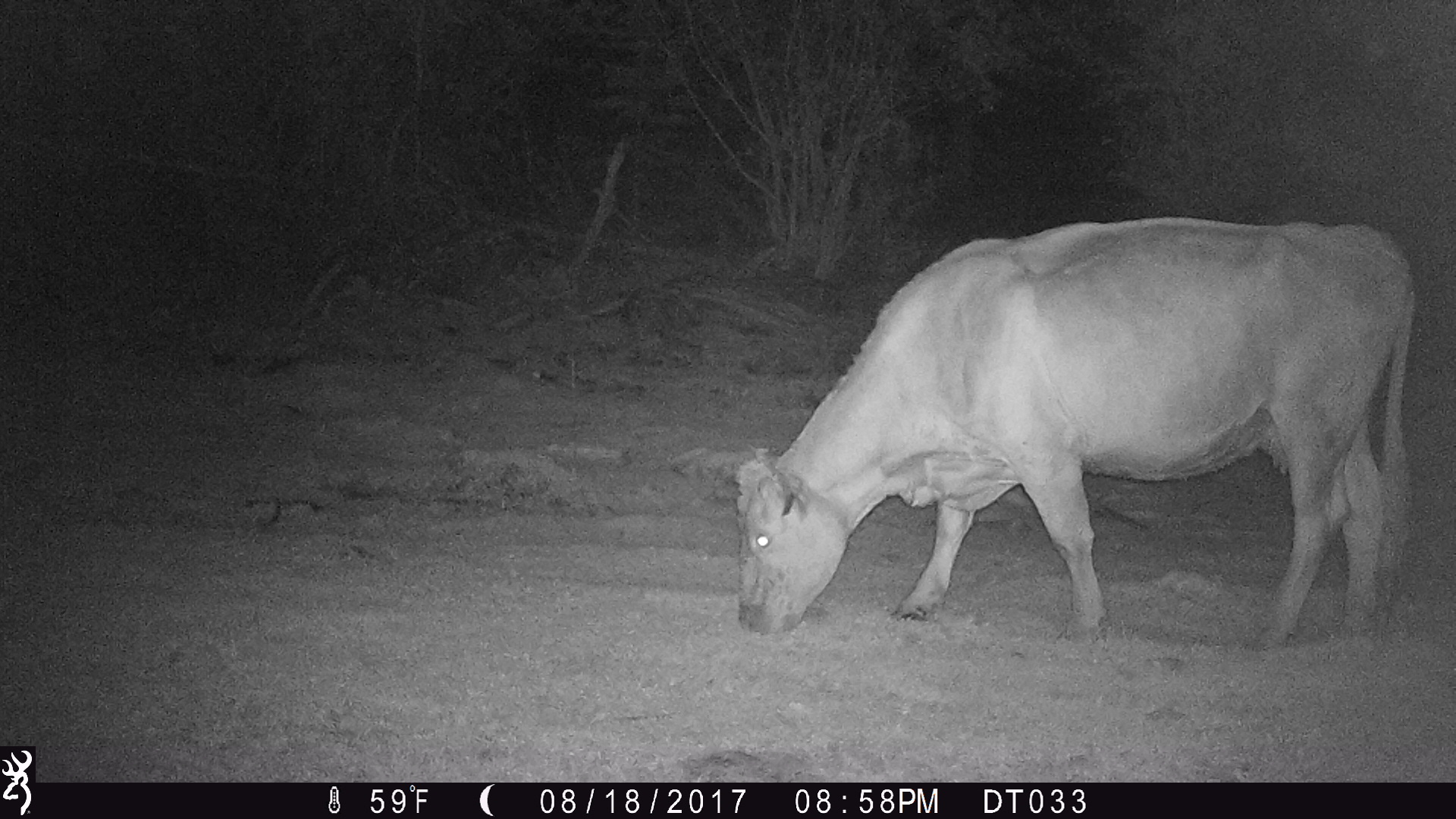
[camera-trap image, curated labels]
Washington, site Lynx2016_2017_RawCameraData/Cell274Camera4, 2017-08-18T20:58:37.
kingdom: Animalia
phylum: Chordata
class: Mammalia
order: Artiodactyla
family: Bovidae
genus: Bos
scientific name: Bos taurus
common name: domestic cattle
Domestic cattle (Bos taurus). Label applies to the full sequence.